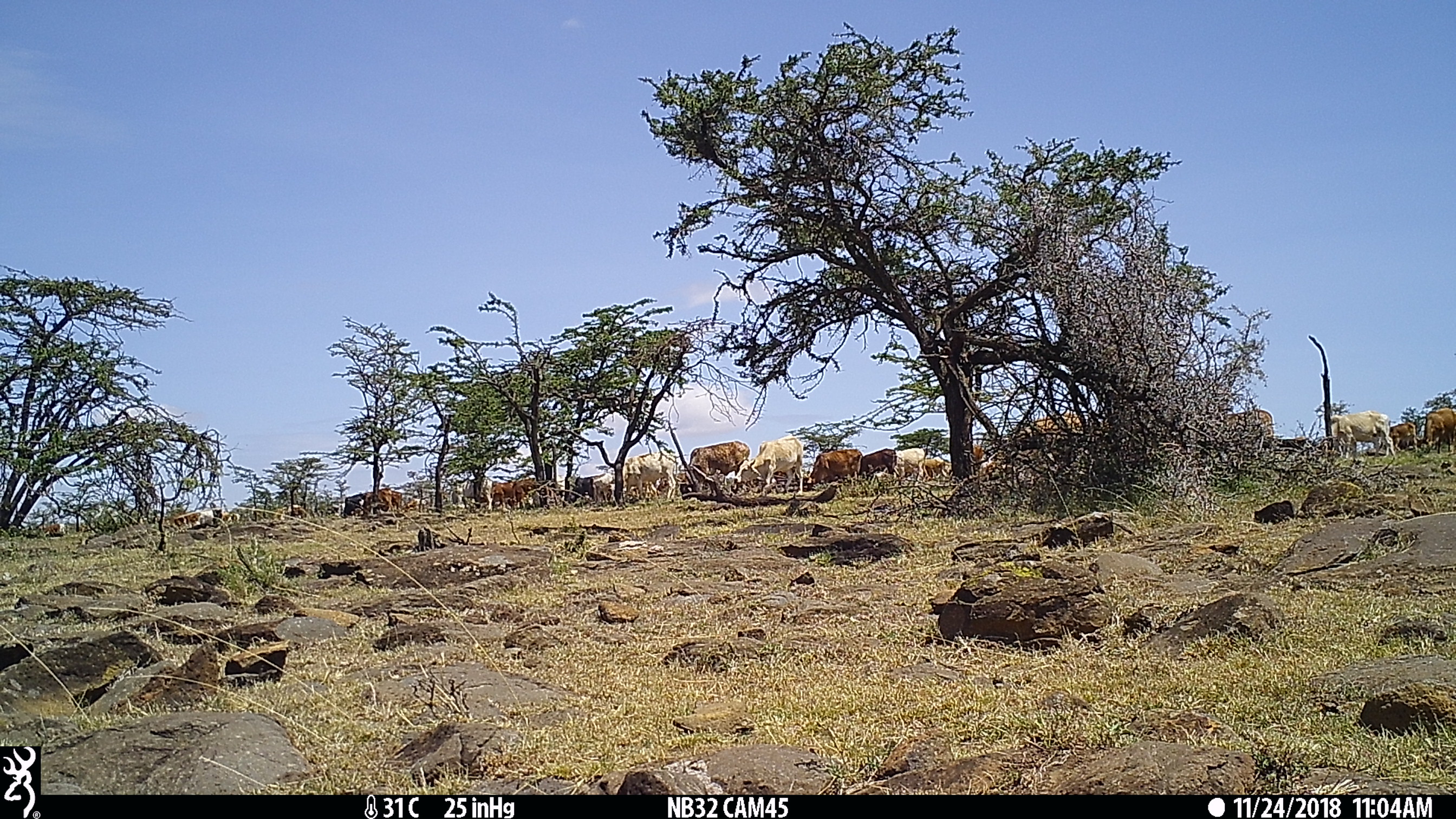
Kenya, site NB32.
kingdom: Animalia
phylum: Chordata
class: Mammalia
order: Artiodactyla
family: Bovidae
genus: Bos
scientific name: Bos taurus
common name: cattle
Cattle (Bos taurus).